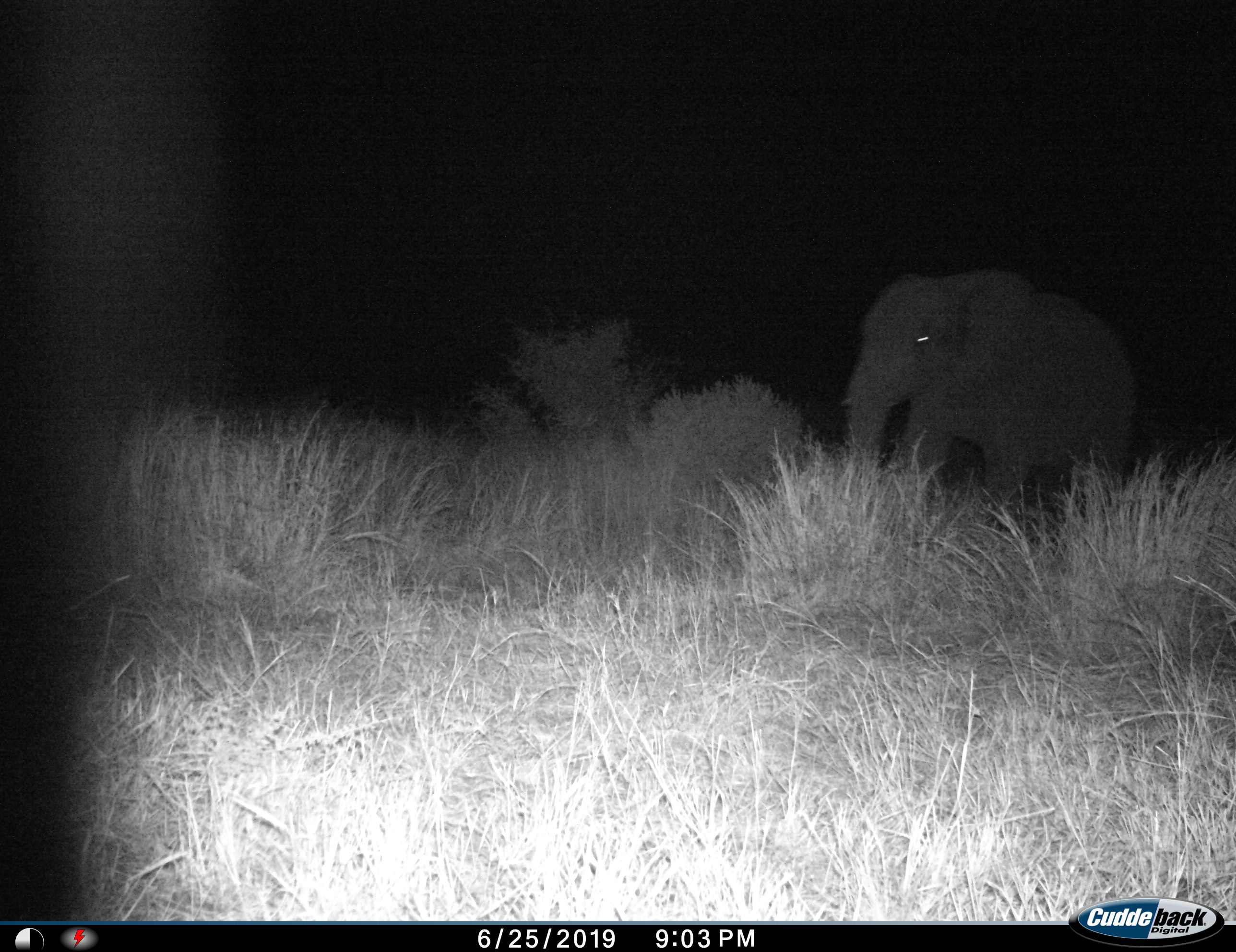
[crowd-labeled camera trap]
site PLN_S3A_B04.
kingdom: Animalia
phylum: Chordata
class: Mammalia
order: Proboscidea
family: Elephantidae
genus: Loxodonta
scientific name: Loxodonta africana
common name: african bush elephant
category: elephant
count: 1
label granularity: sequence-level